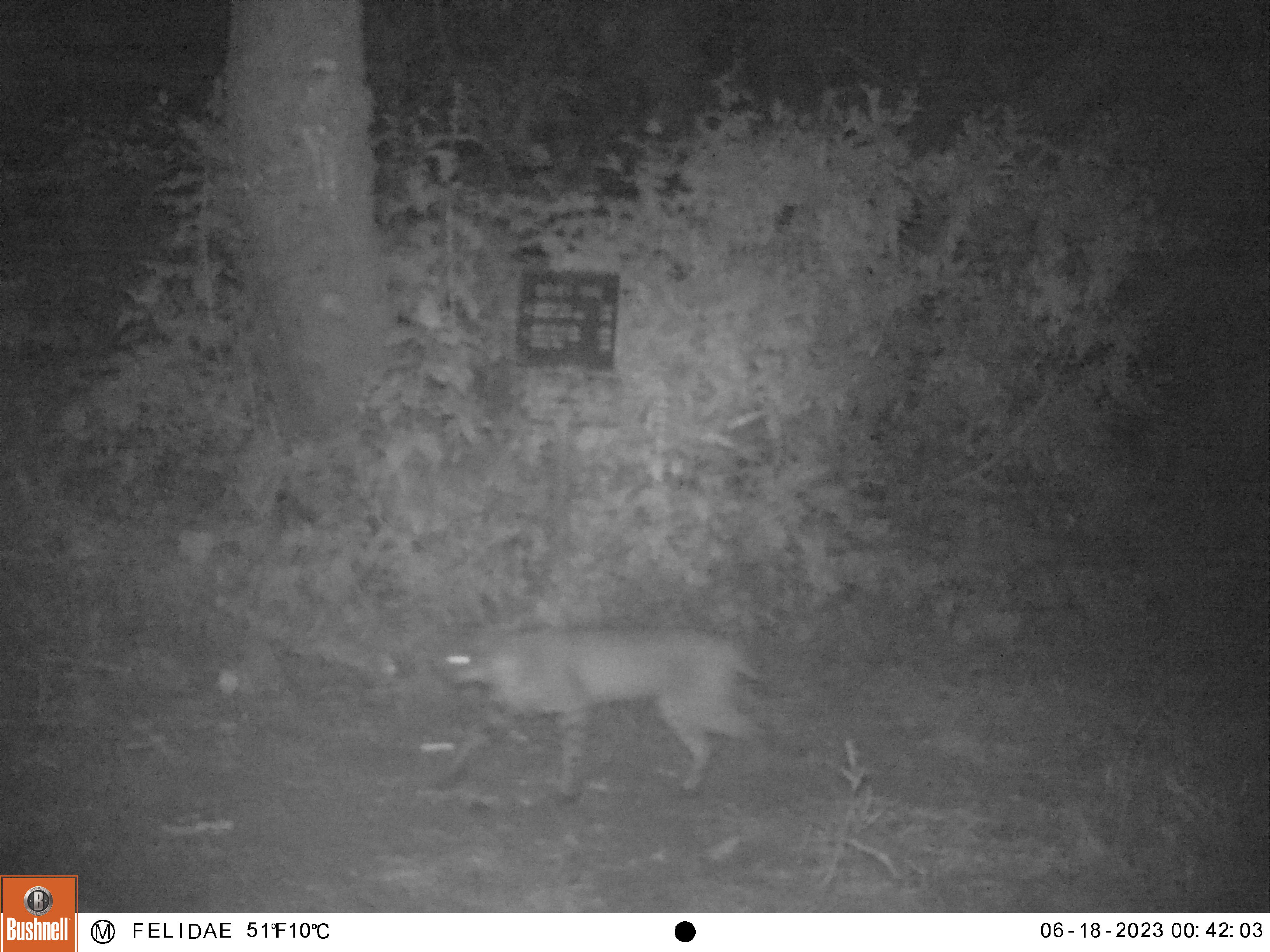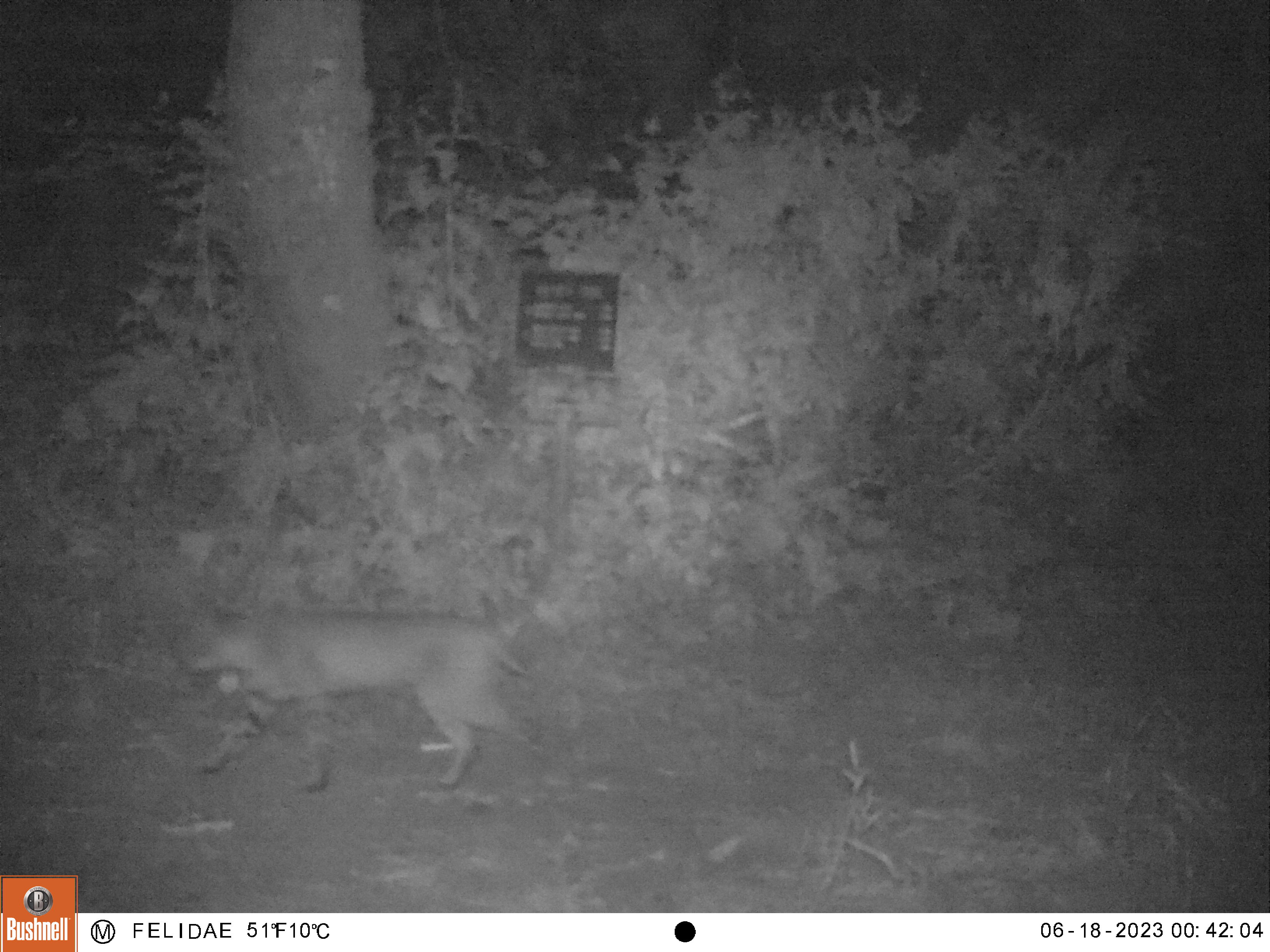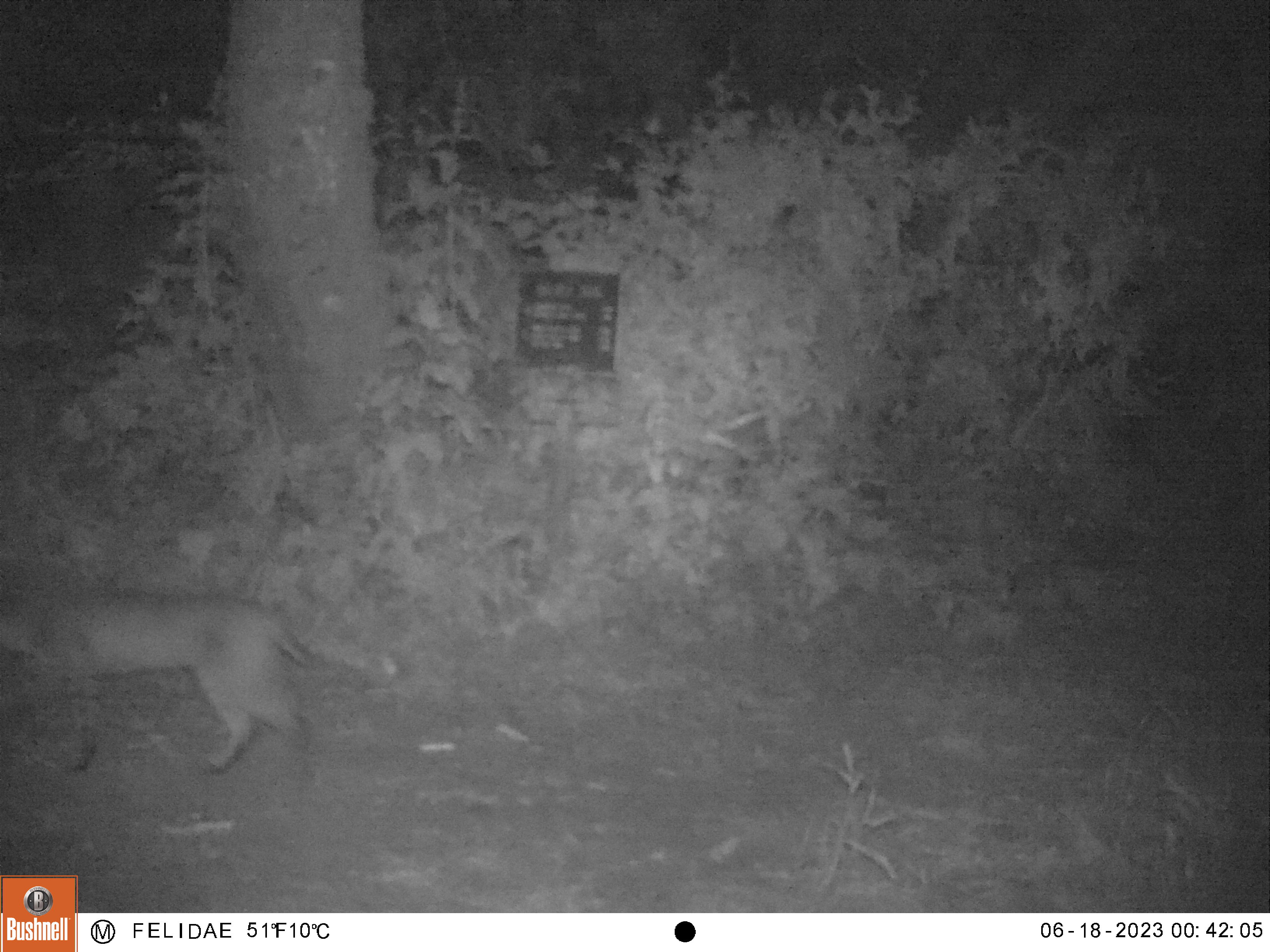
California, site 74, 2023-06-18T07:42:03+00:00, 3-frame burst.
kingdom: Animalia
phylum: Chordata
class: Mammalia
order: Carnivora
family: Felidae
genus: Lynx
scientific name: Lynx rufus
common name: bobcat